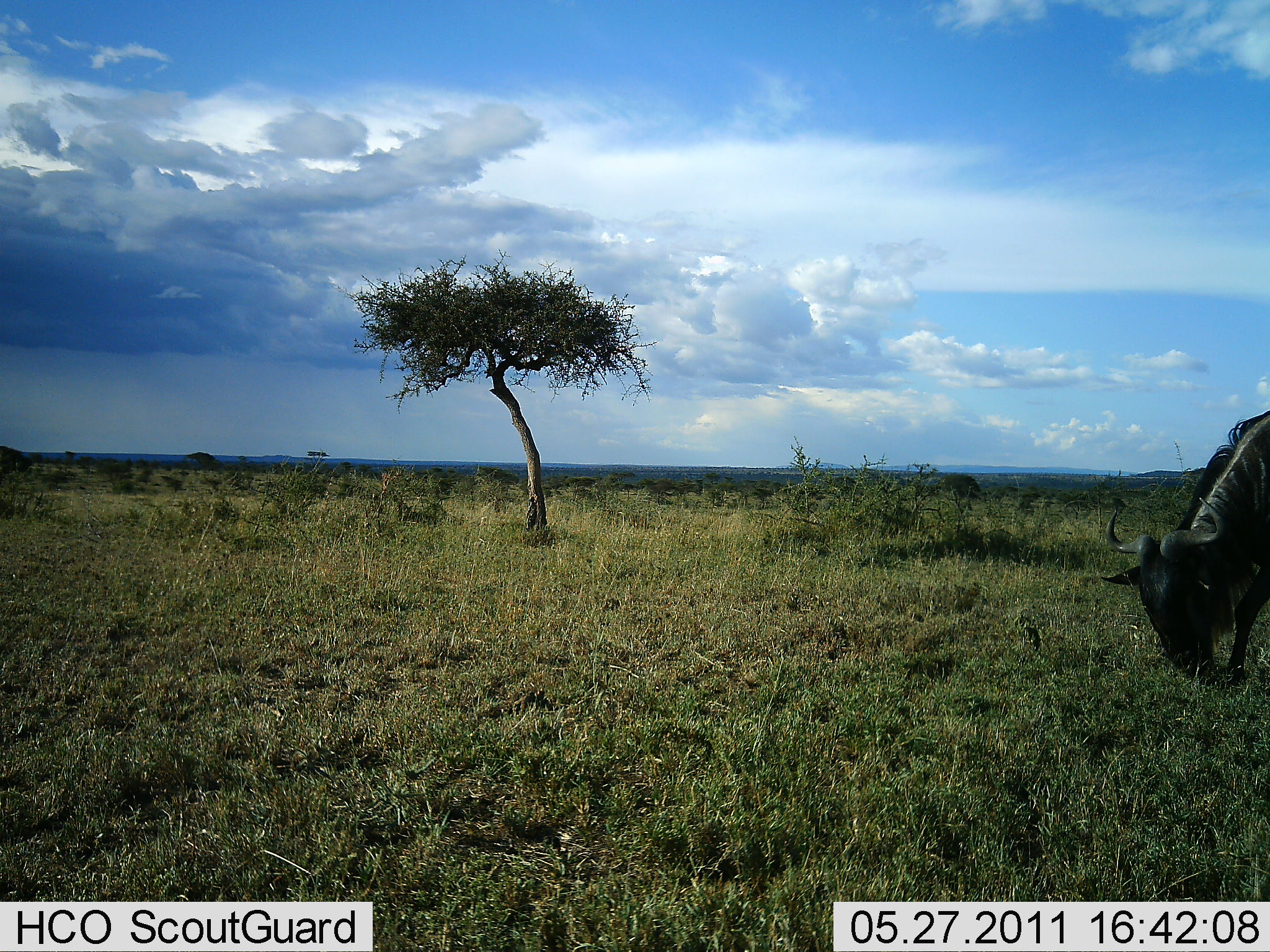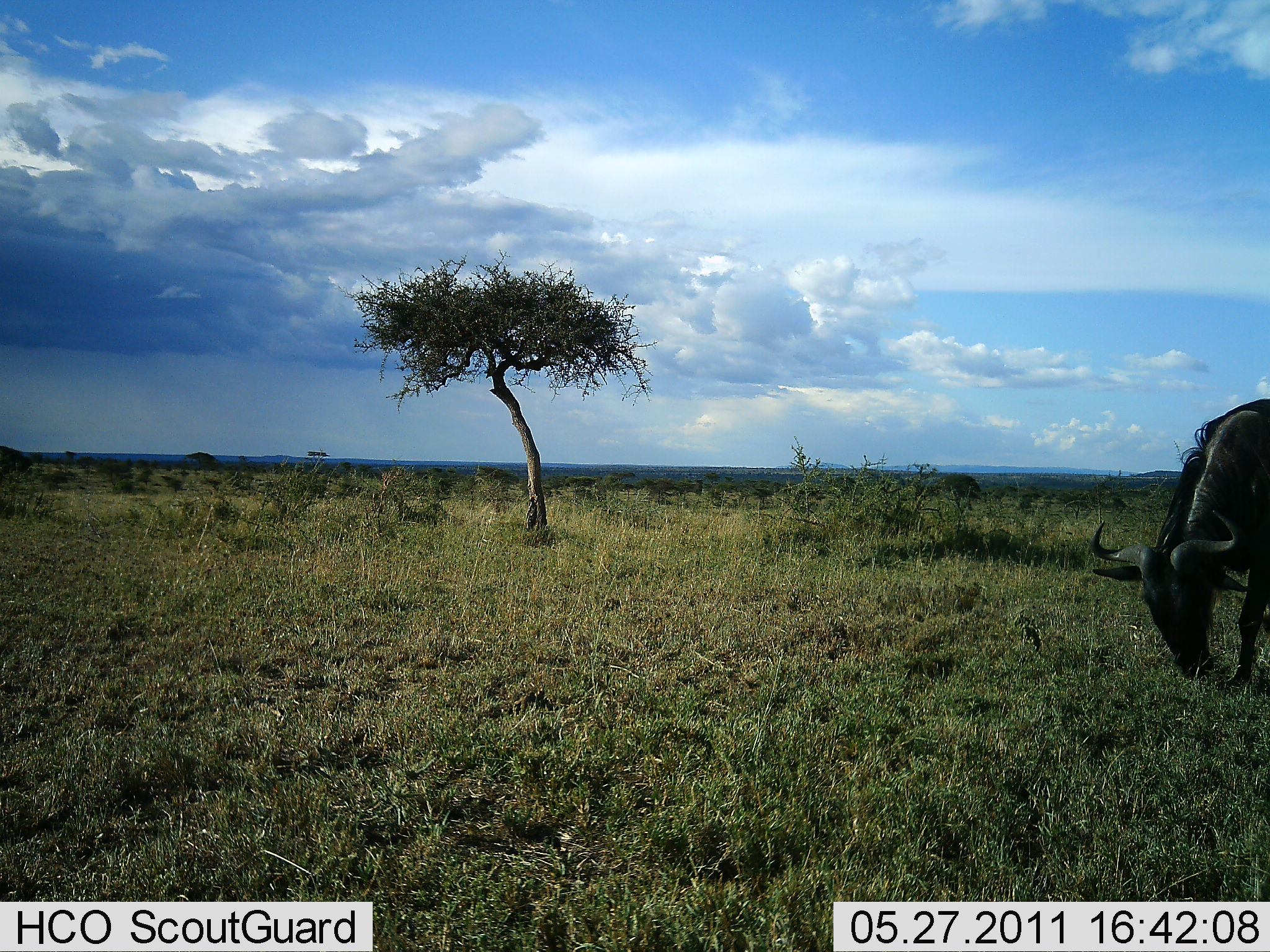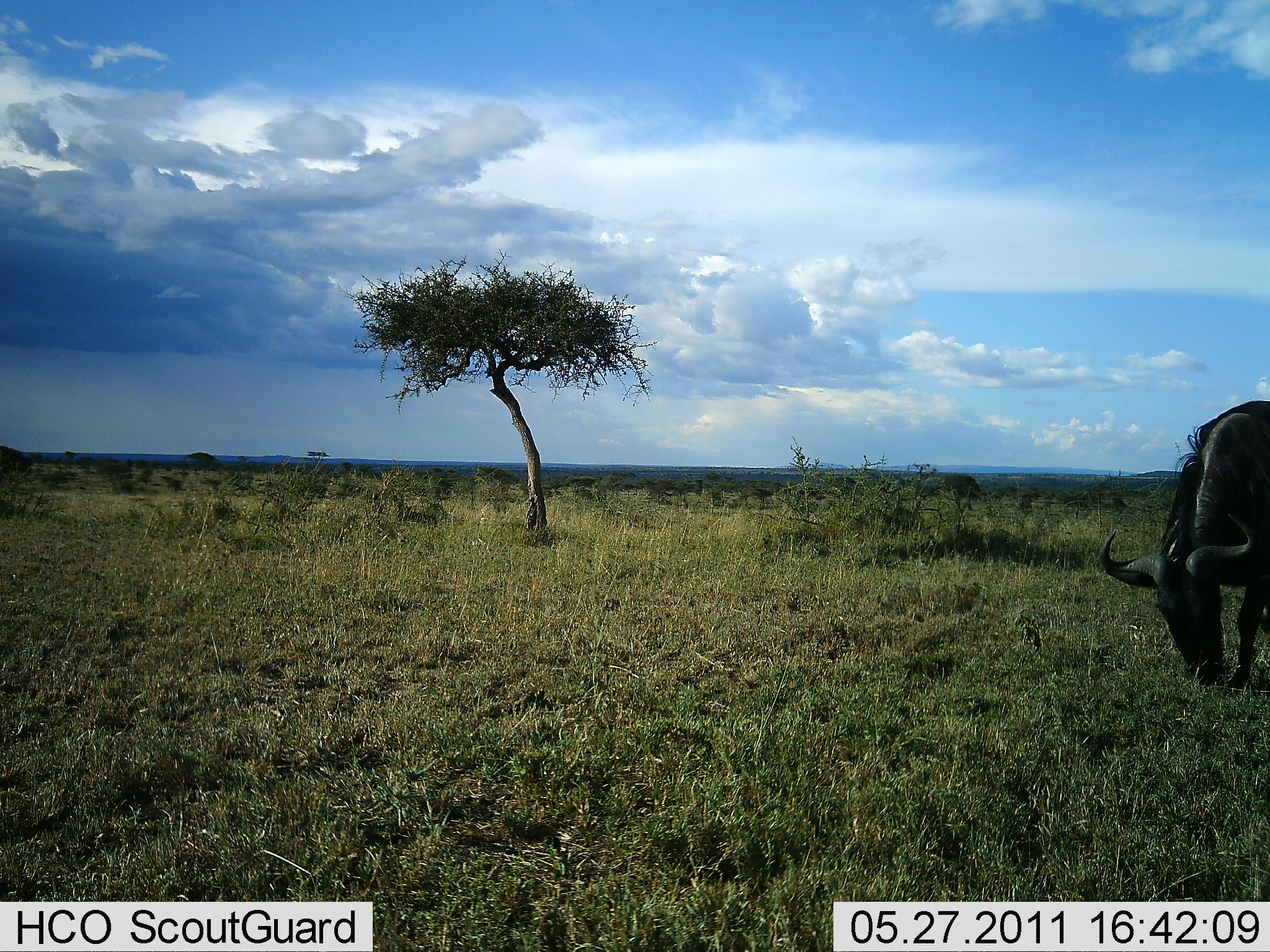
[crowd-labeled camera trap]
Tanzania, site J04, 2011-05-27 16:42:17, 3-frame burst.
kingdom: Animalia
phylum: Chordata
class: Mammalia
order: Artiodactyla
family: Bovidae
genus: Connochaetes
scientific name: Connochaetes taurinus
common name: blue wildebeest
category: wildebeest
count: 1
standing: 8%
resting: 0%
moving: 0%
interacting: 0%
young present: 0%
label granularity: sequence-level